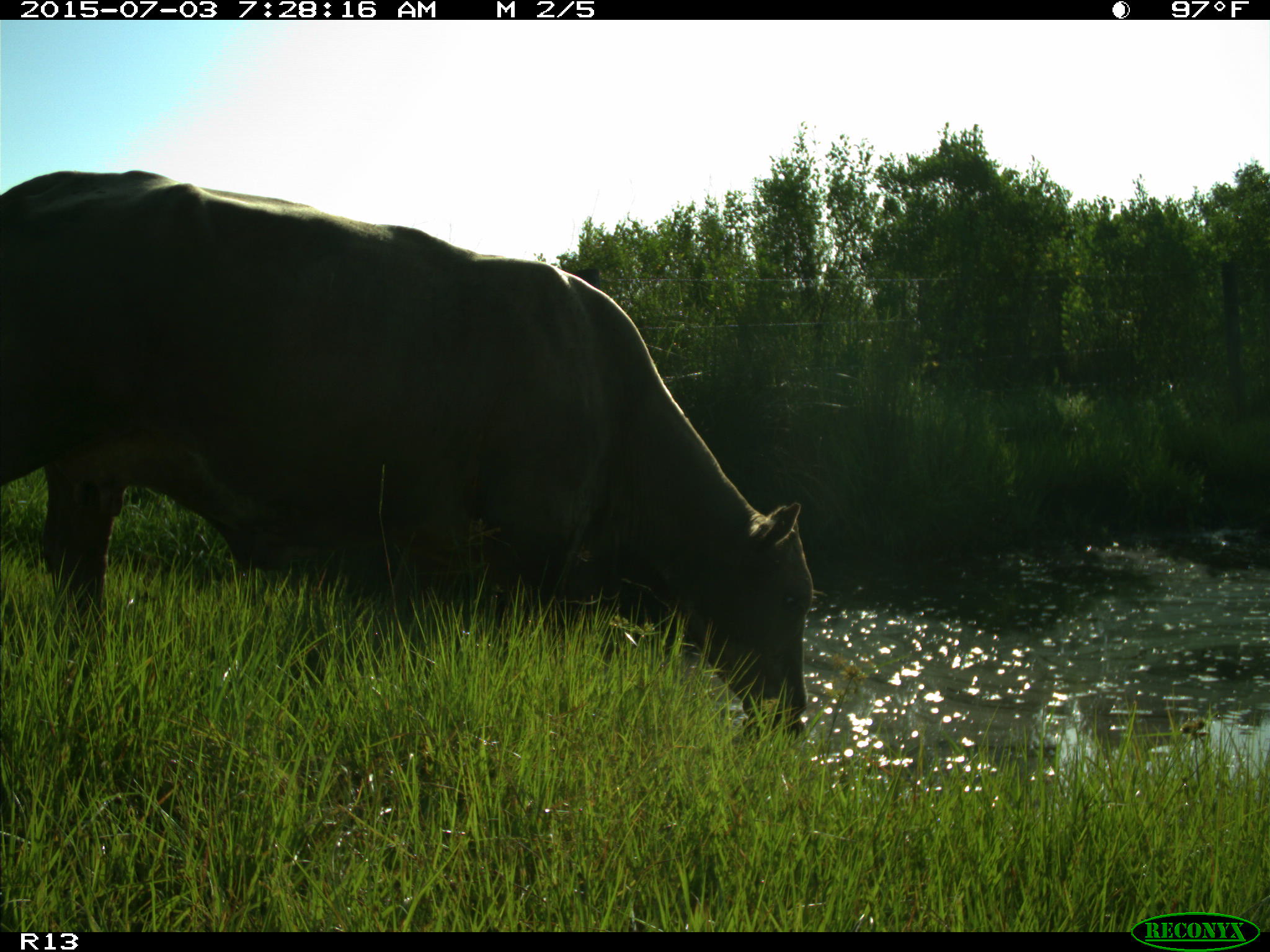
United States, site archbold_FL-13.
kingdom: Animalia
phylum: Chordata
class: Mammalia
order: Artiodactyla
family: Bovidae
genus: Bos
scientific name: Bos taurus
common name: domestic cow